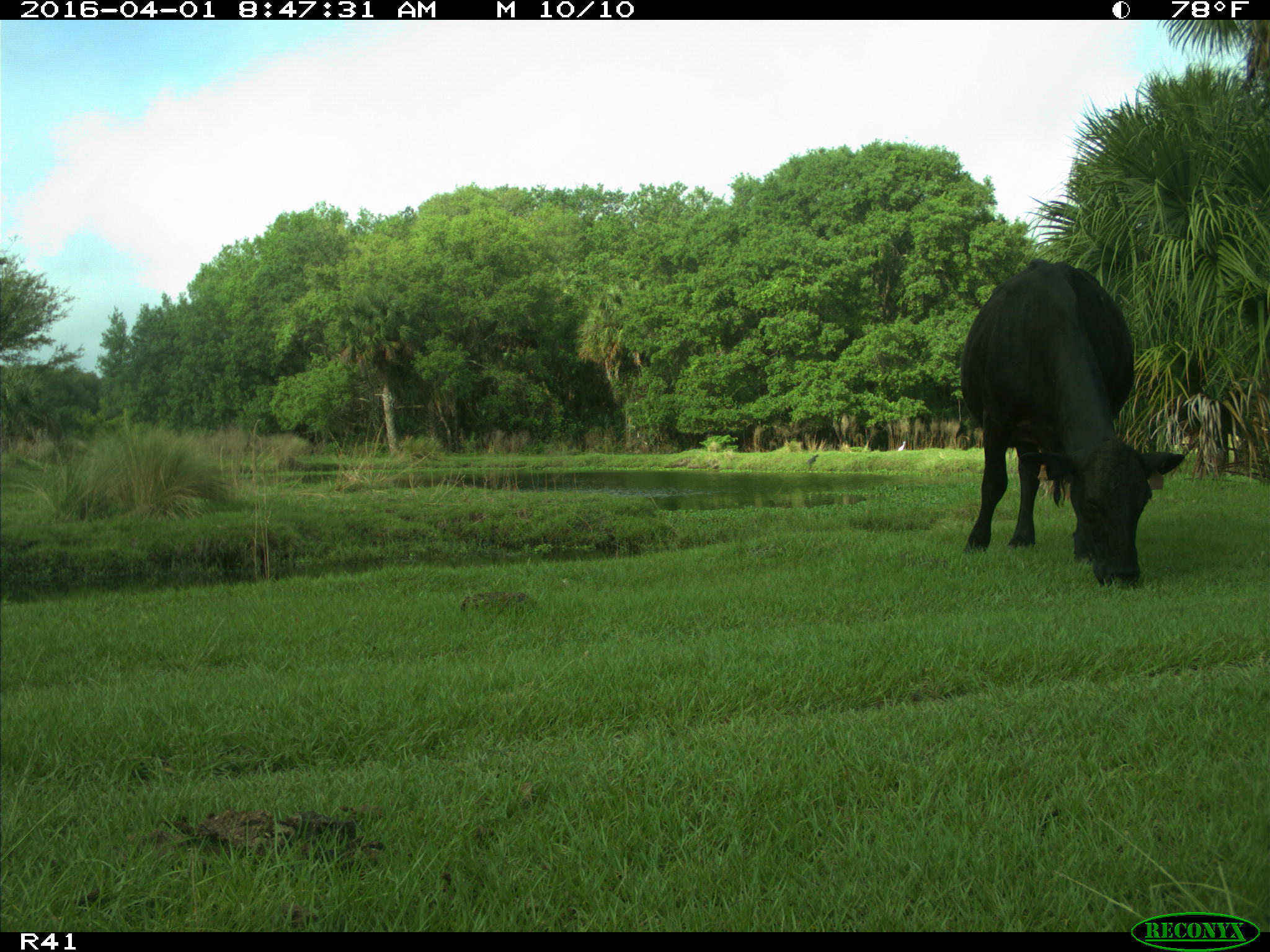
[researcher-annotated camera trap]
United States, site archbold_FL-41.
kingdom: Animalia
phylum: Chordata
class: Mammalia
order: Artiodactyla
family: Bovidae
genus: Bos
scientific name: Bos taurus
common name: domestic cow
Bos taurus (domestic cow).